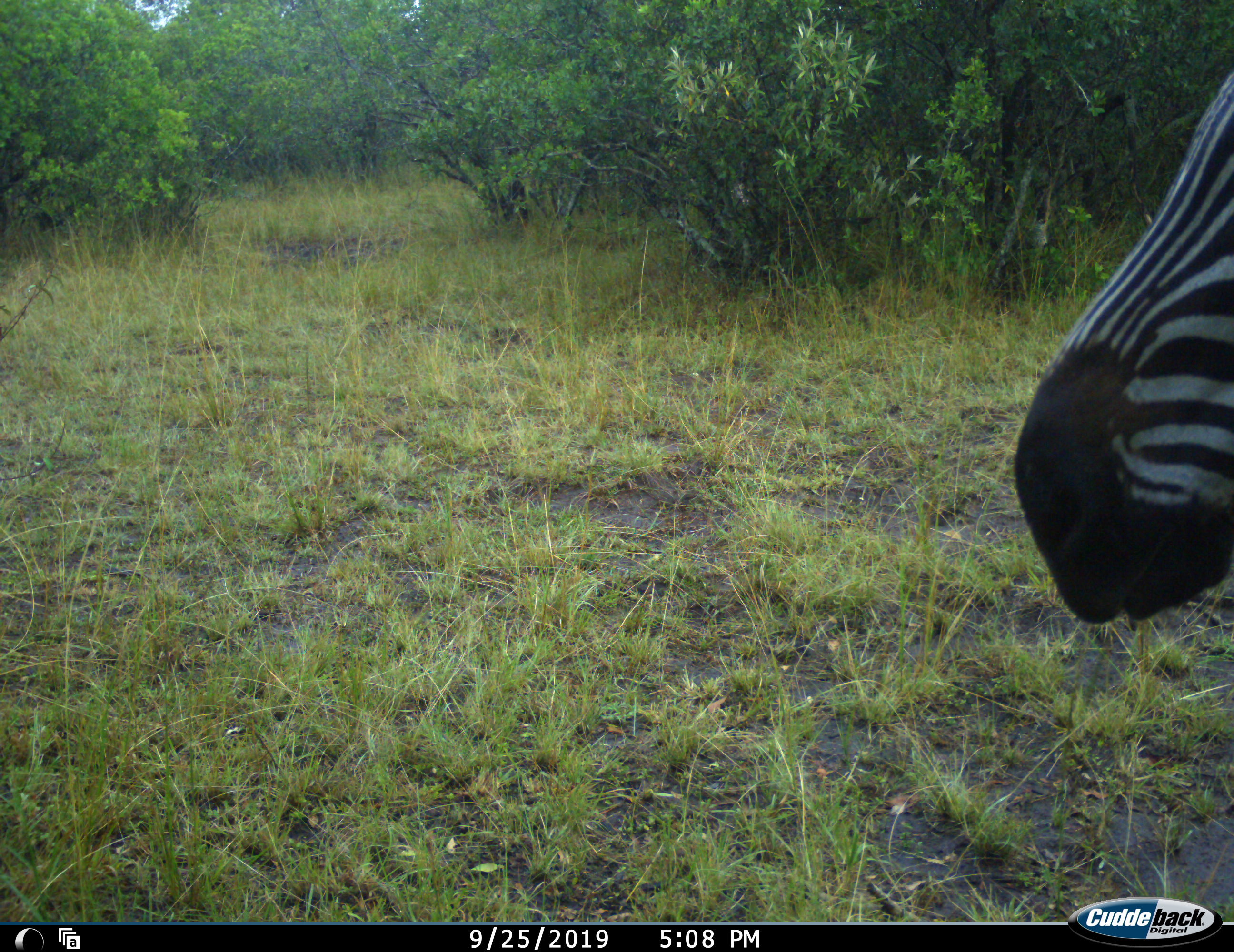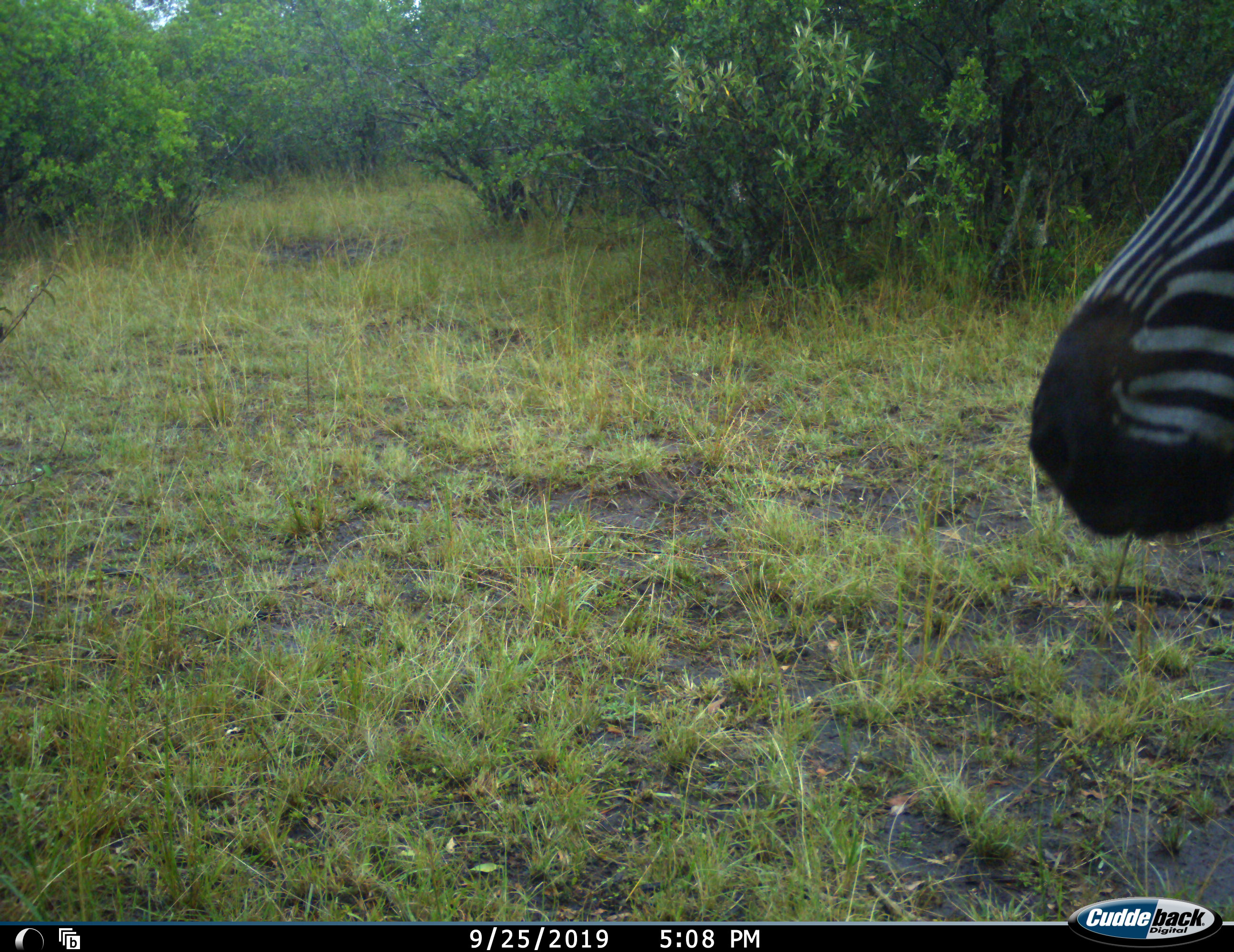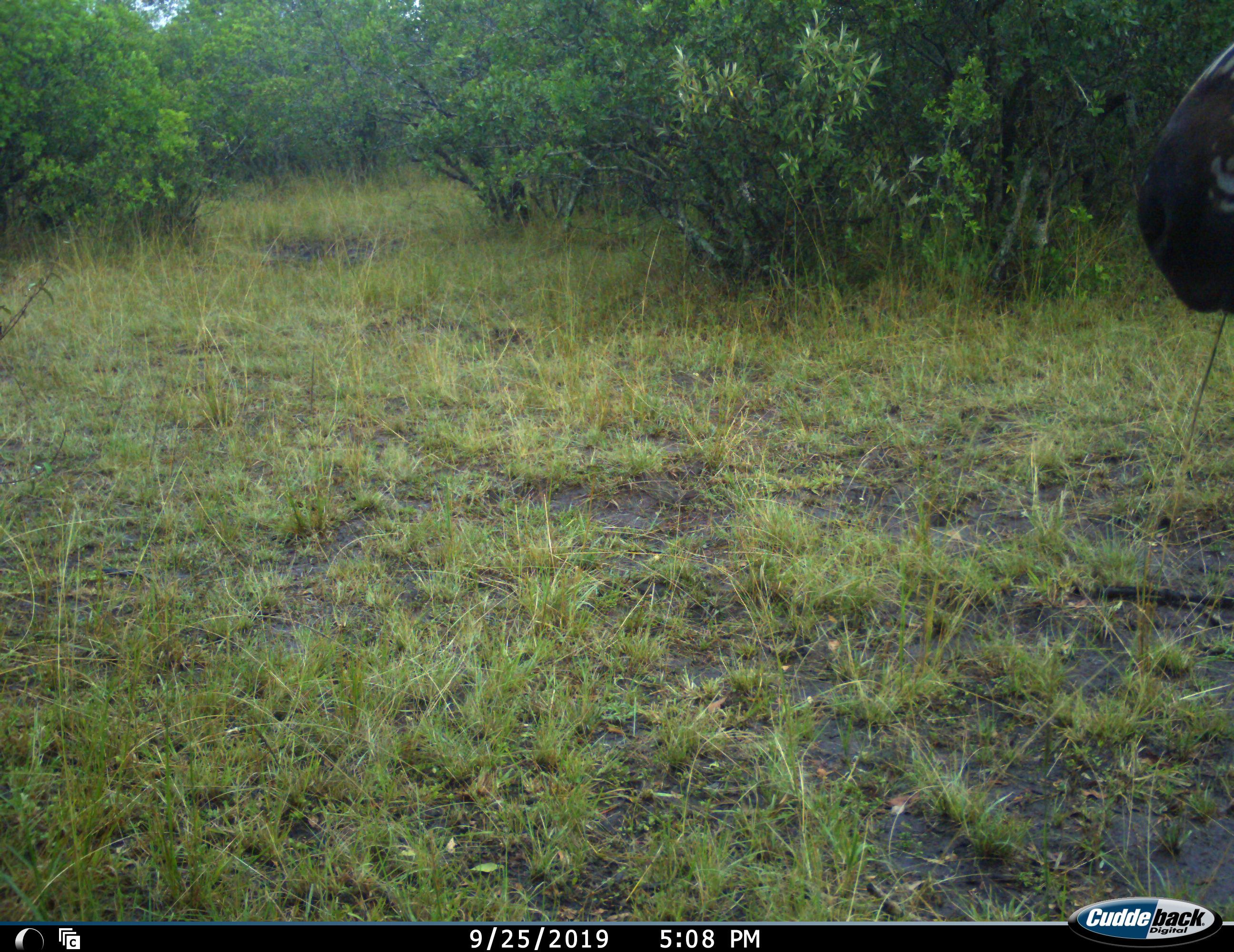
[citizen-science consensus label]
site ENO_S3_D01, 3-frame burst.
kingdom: Animalia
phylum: Chordata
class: Mammalia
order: Perissodactyla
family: Equidae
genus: Equus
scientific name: Equus quagga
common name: plains zebra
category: zebraplains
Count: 1.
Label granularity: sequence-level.